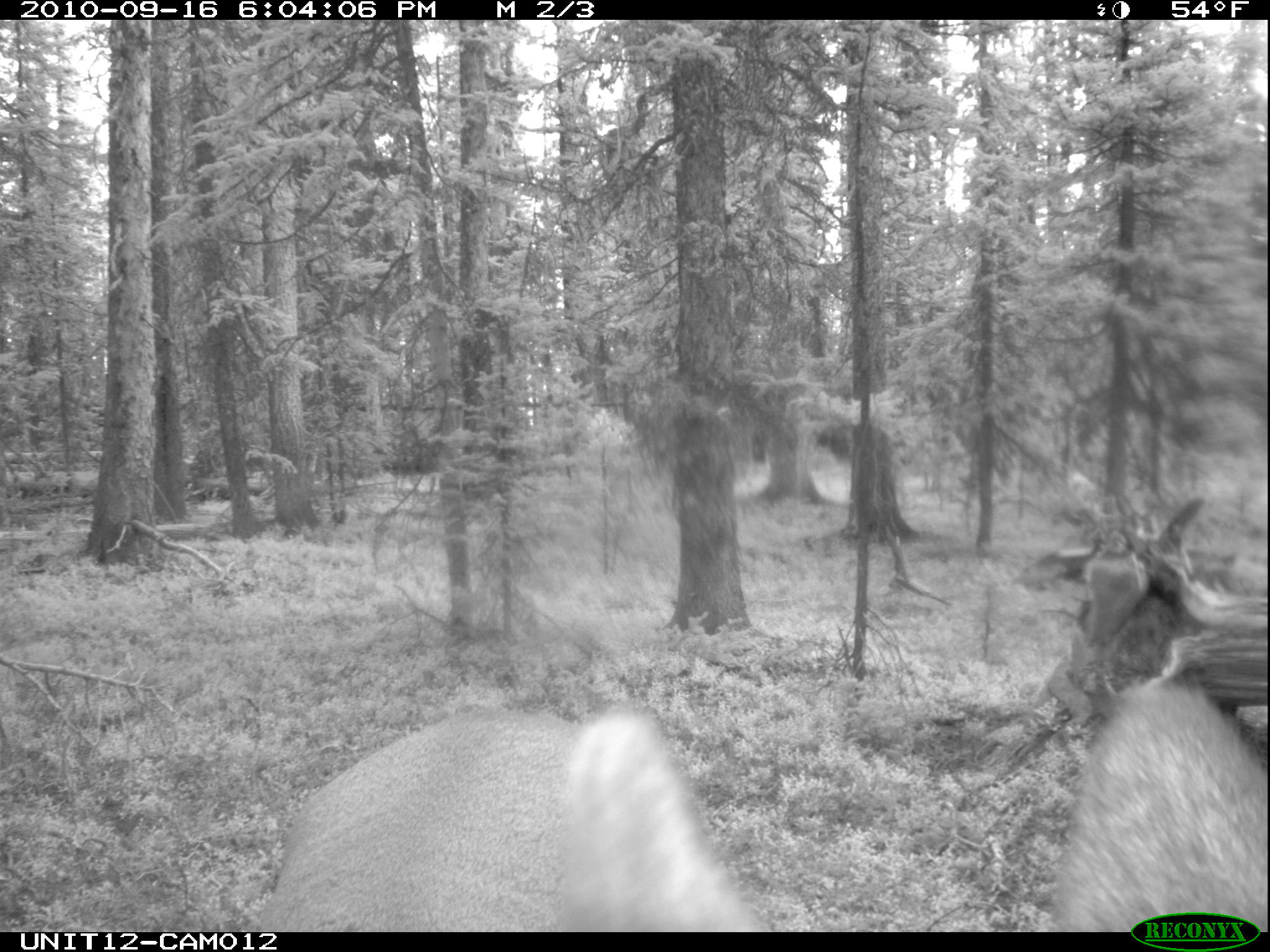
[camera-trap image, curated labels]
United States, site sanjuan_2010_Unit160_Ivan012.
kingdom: Animalia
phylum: Chordata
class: Mammalia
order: Artiodactyla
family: Cervidae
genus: Cervus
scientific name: Cervus elaphus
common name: red deer